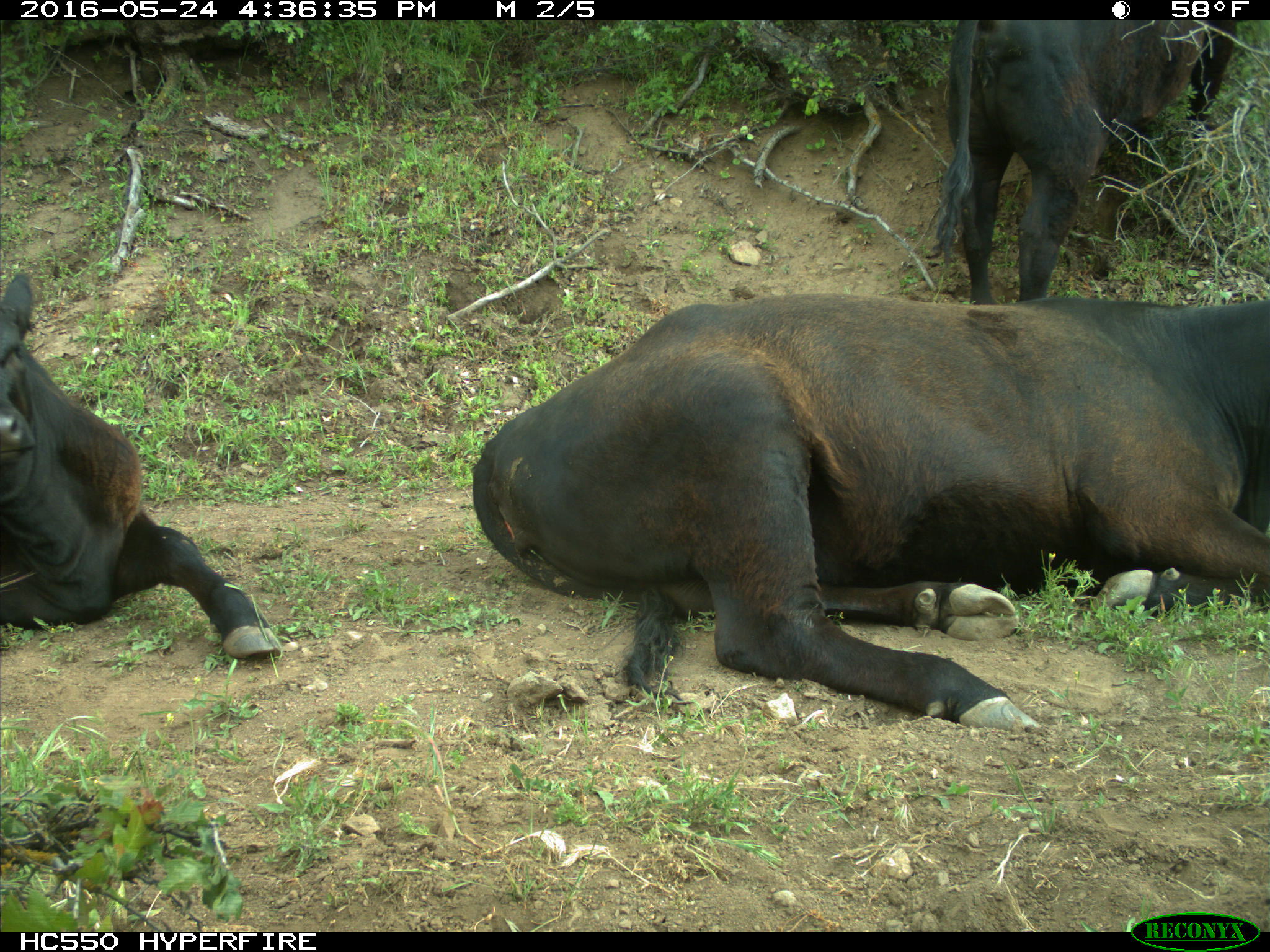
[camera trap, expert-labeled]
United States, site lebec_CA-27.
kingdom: Animalia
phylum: Chordata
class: Mammalia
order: Artiodactyla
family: Bovidae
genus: Bos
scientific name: Bos taurus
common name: domestic cow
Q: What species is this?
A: Bos taurus (domestic cow).